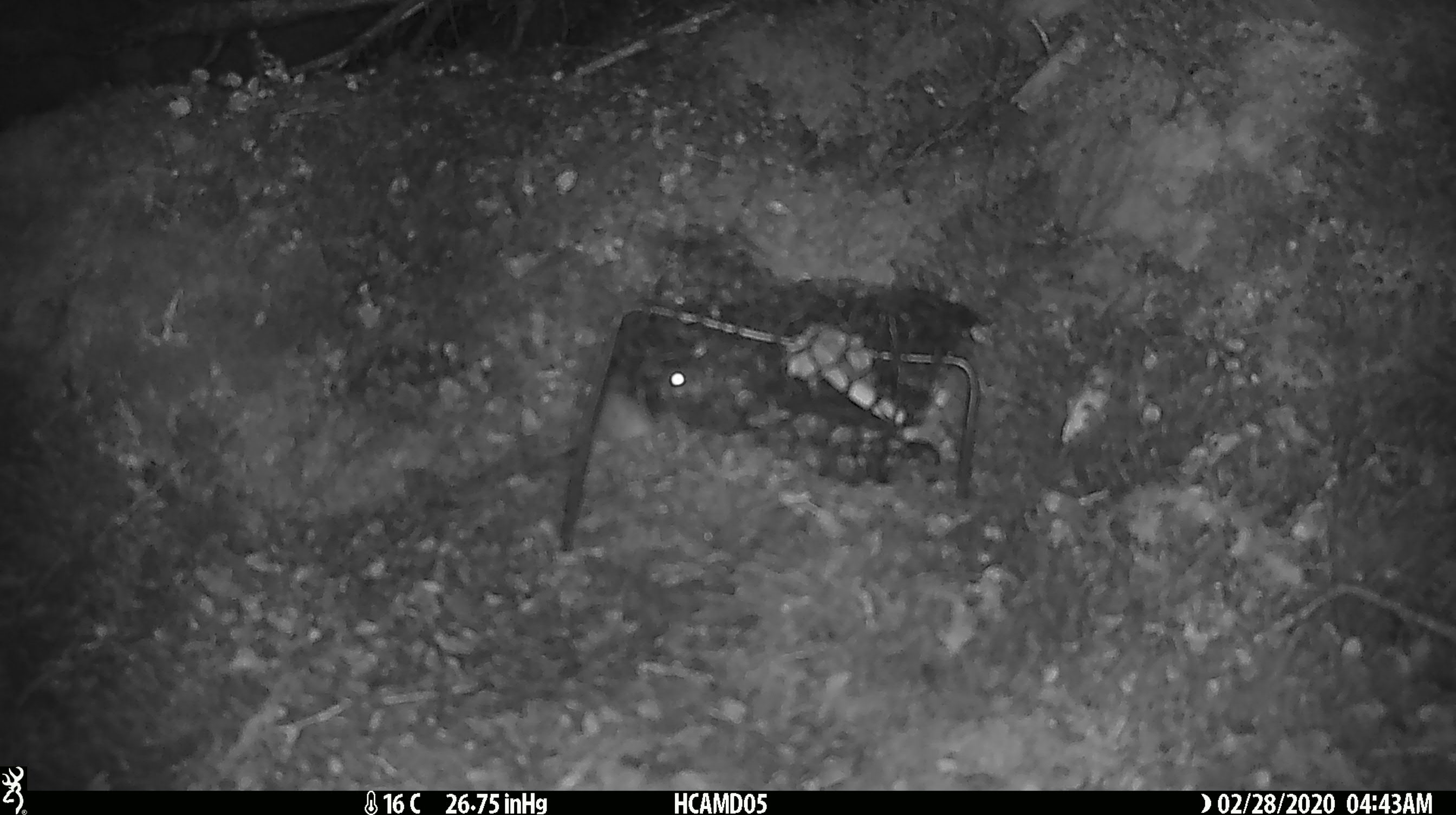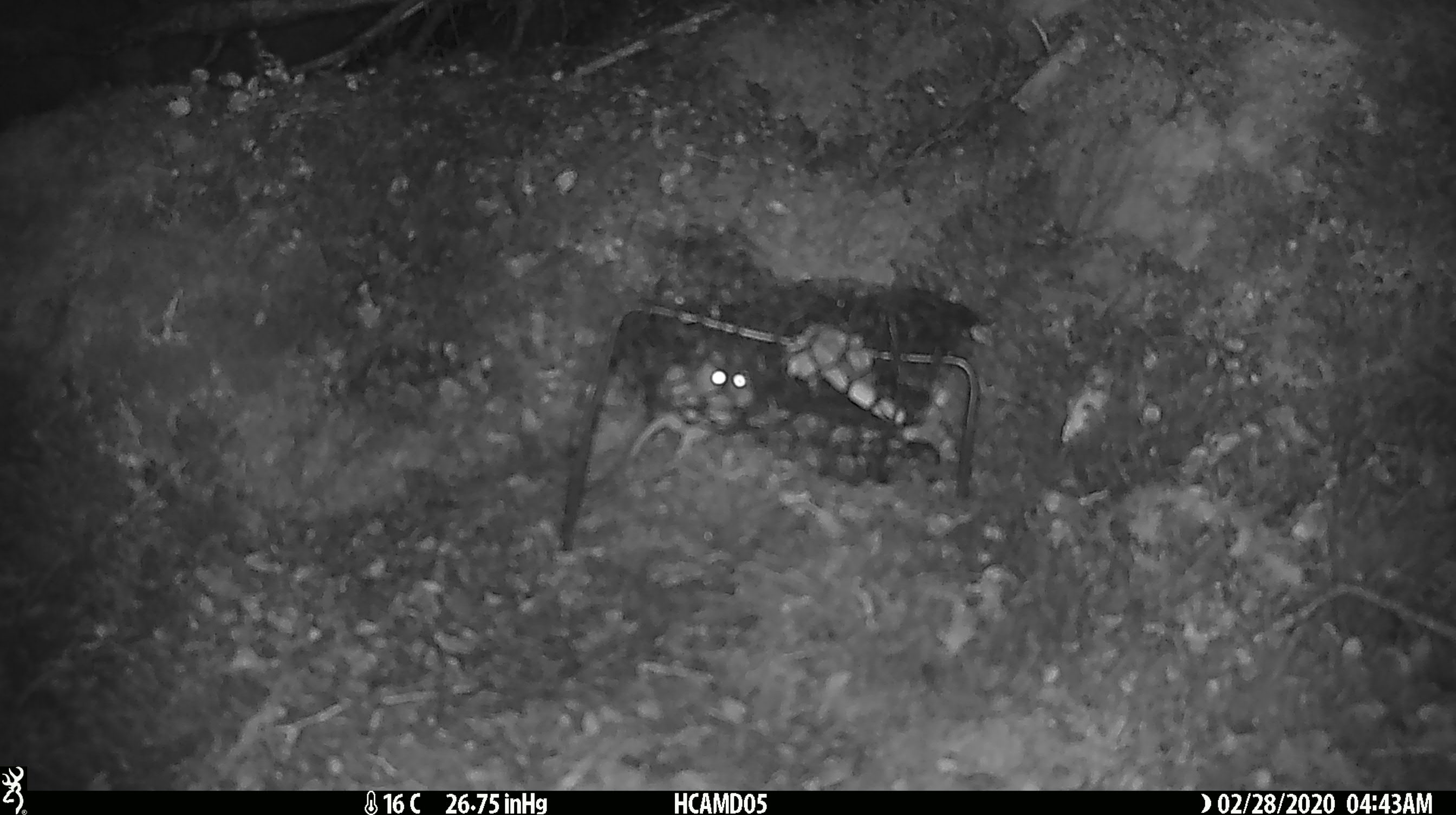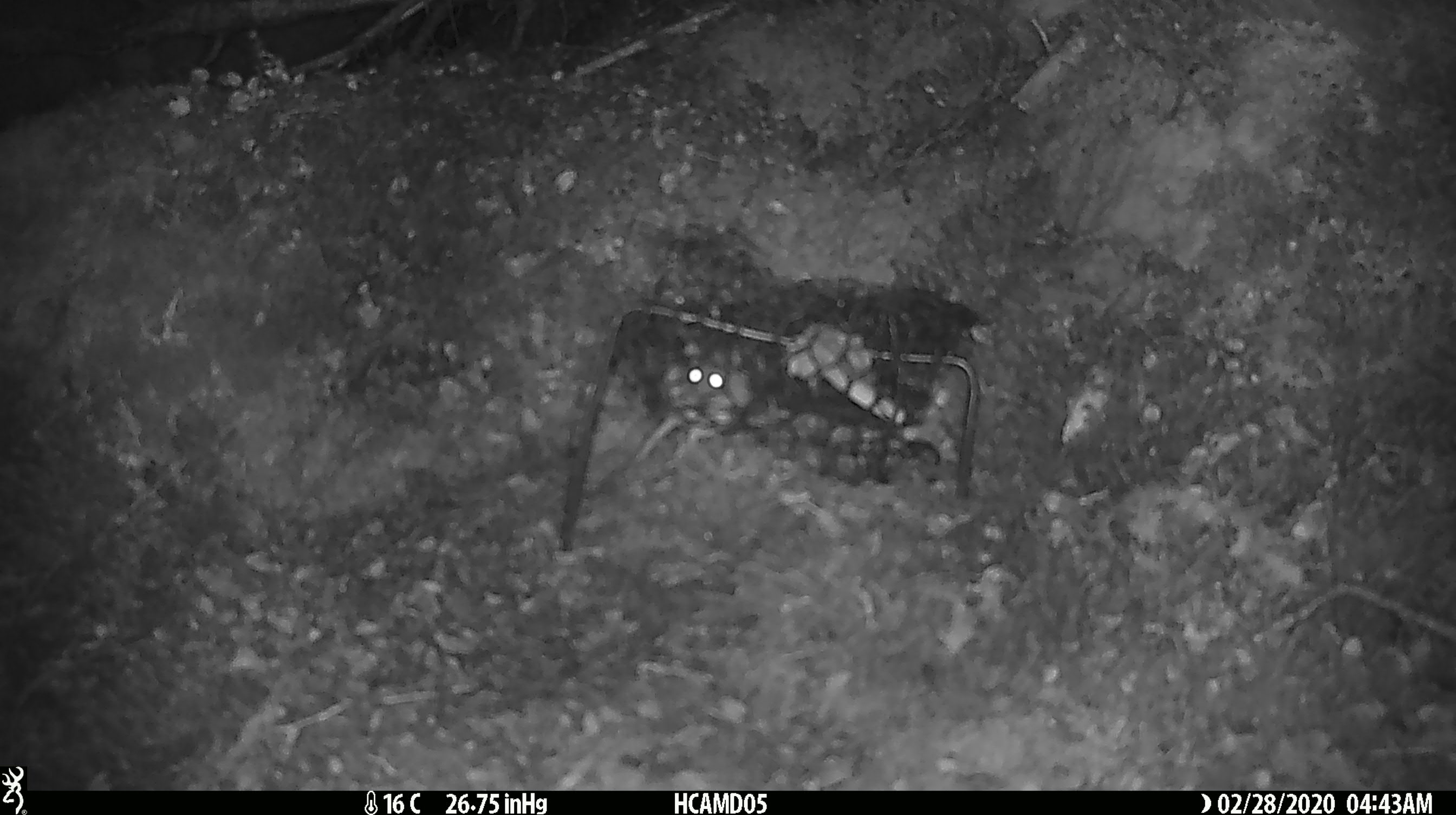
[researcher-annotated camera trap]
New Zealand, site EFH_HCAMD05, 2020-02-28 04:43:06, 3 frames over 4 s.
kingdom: Animalia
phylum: Chordata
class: Mammalia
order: Rodentia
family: Muridae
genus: Mus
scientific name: Mus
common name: mouse